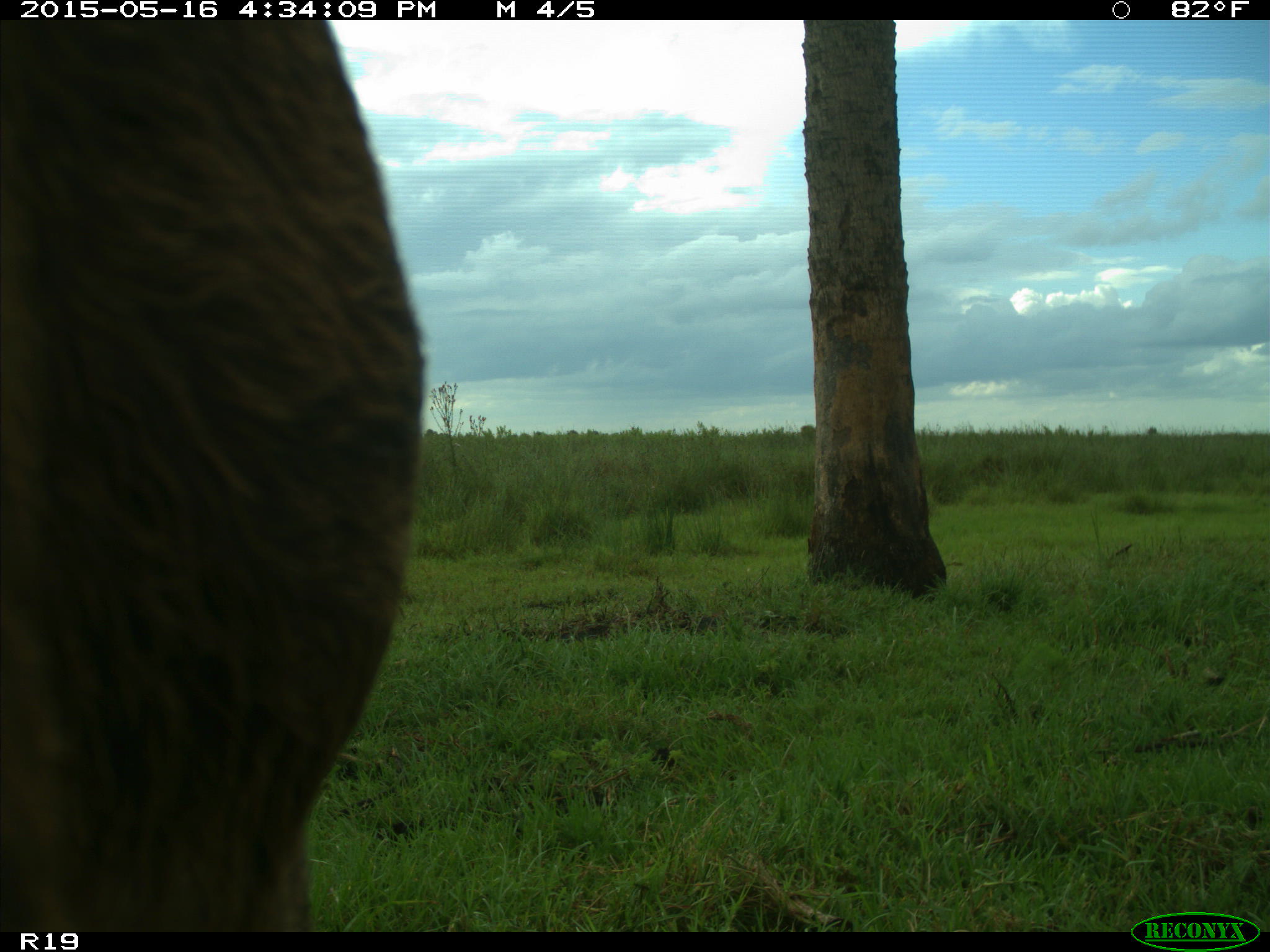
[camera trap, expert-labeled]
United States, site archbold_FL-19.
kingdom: Animalia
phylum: Chordata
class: Mammalia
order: Artiodactyla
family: Bovidae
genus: Bos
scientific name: Bos taurus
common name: domestic cow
Bos taurus (domestic cow).